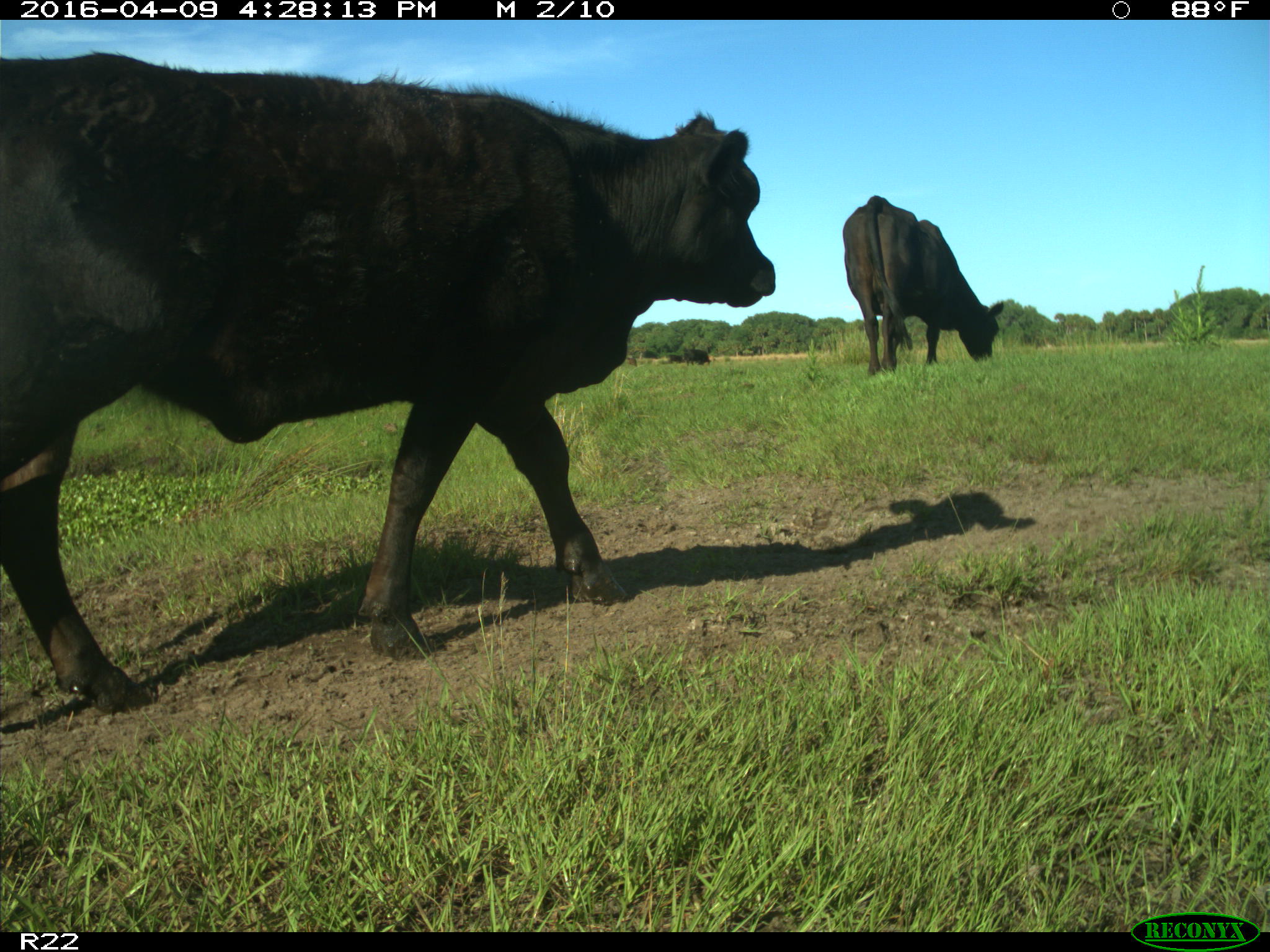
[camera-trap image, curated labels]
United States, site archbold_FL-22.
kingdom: Animalia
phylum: Chordata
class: Mammalia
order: Artiodactyla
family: Bovidae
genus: Bos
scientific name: Bos taurus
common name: domestic cow